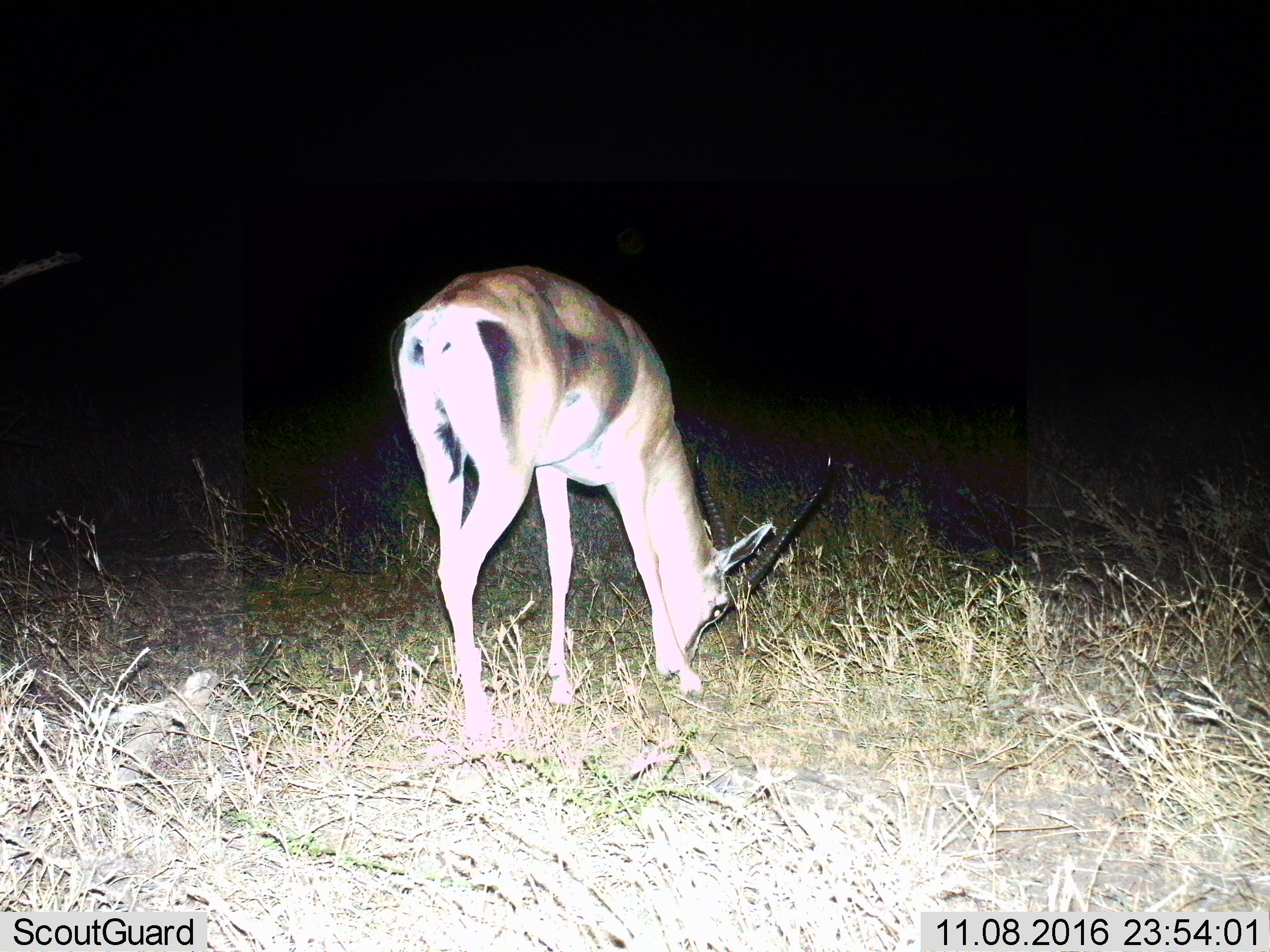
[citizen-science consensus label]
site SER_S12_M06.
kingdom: Animalia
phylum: Chordata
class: Mammalia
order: Artiodactyla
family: Bovidae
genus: Nanger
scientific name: Nanger granti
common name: grant's gazelle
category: gazellegrants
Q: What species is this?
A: Gazellegrants (grant's gazelle) (Nanger granti).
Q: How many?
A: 1.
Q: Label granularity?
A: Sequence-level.